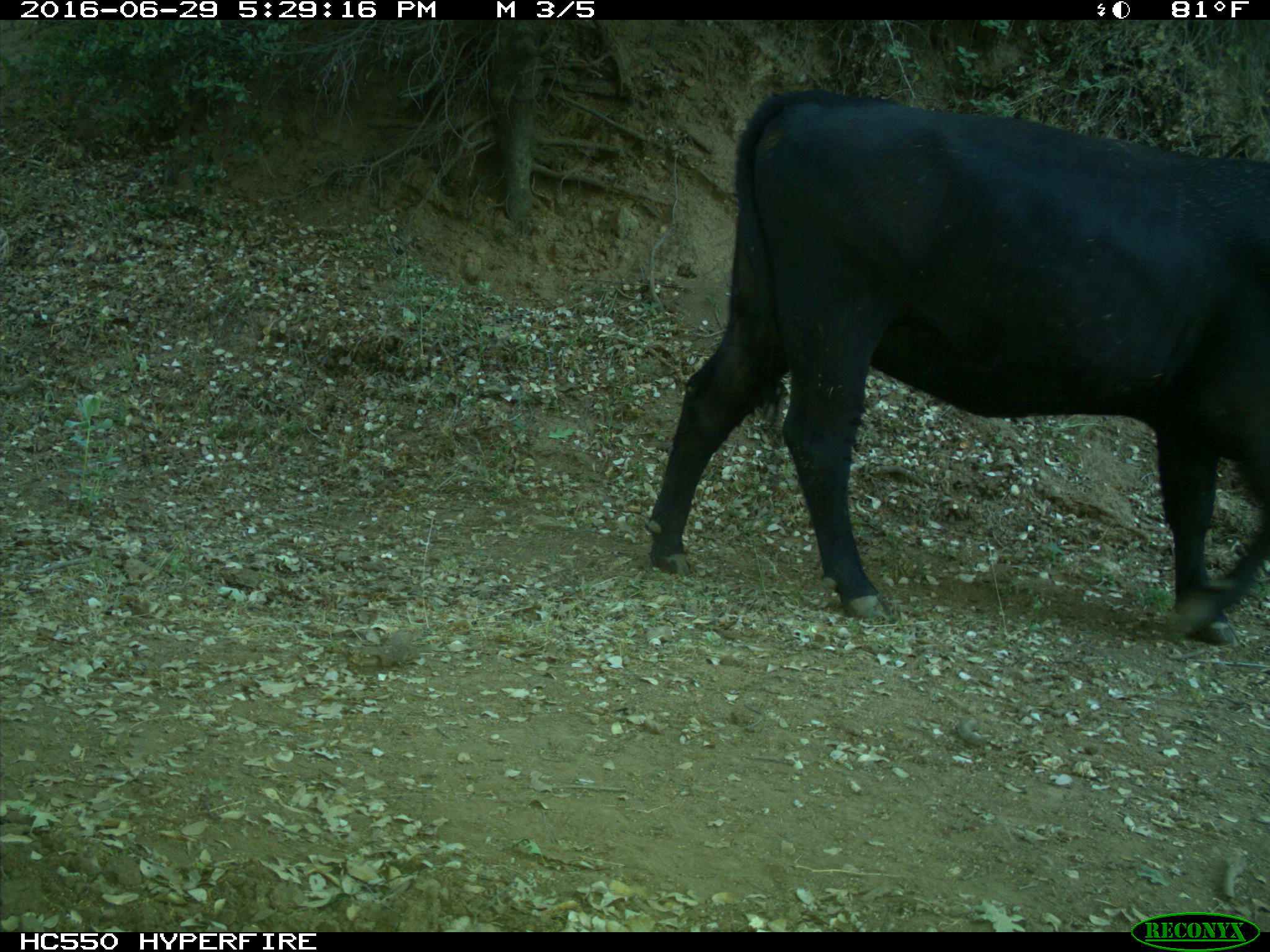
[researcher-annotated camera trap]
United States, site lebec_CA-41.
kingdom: Animalia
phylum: Chordata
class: Mammalia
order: Artiodactyla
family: Bovidae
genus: Bos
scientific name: Bos taurus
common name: domestic cow